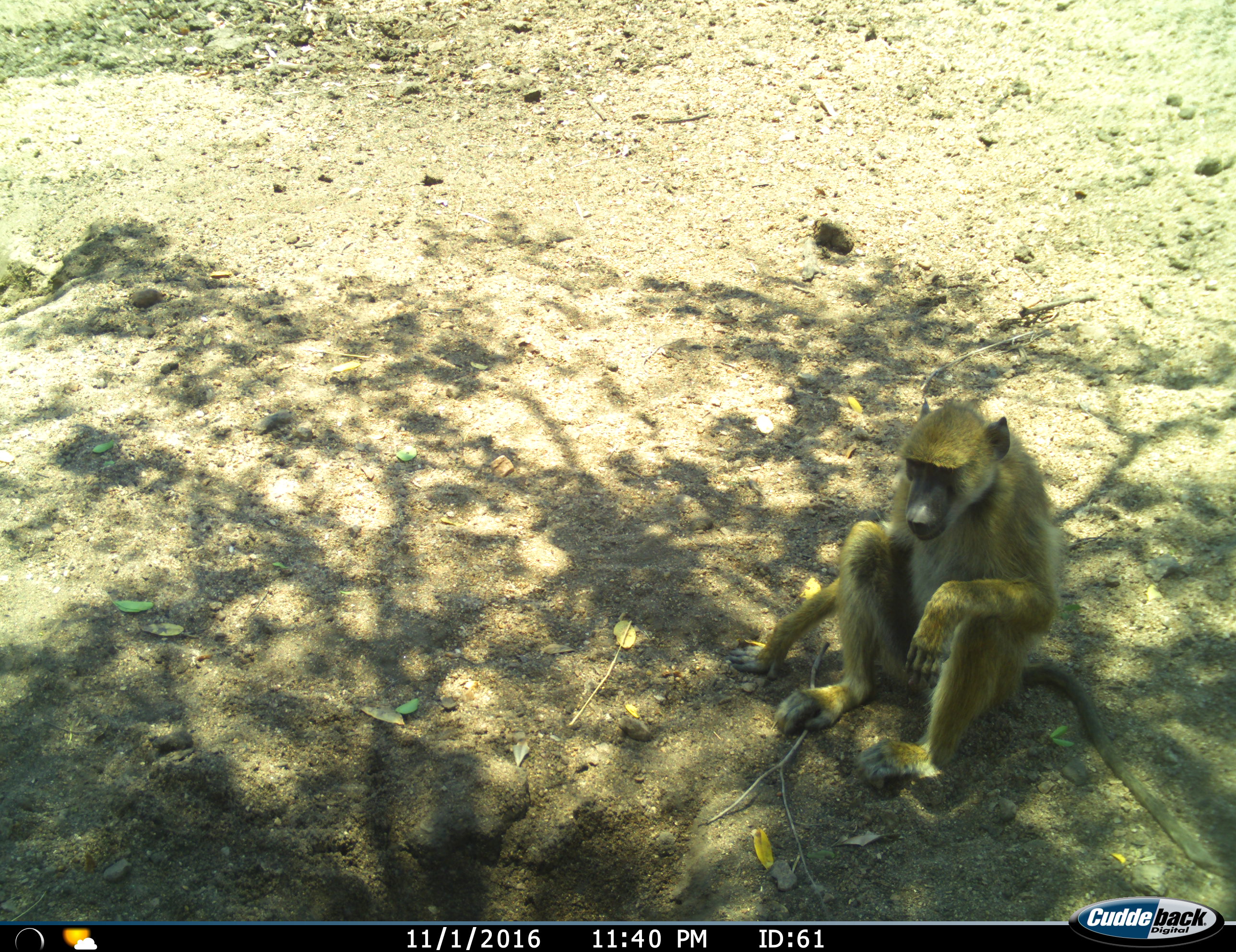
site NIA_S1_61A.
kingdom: Animalia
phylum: Chordata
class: Mammalia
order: Primates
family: Cercopithecidae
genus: Papio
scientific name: Papio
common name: baboon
Baboon (Papio), count 1. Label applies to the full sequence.